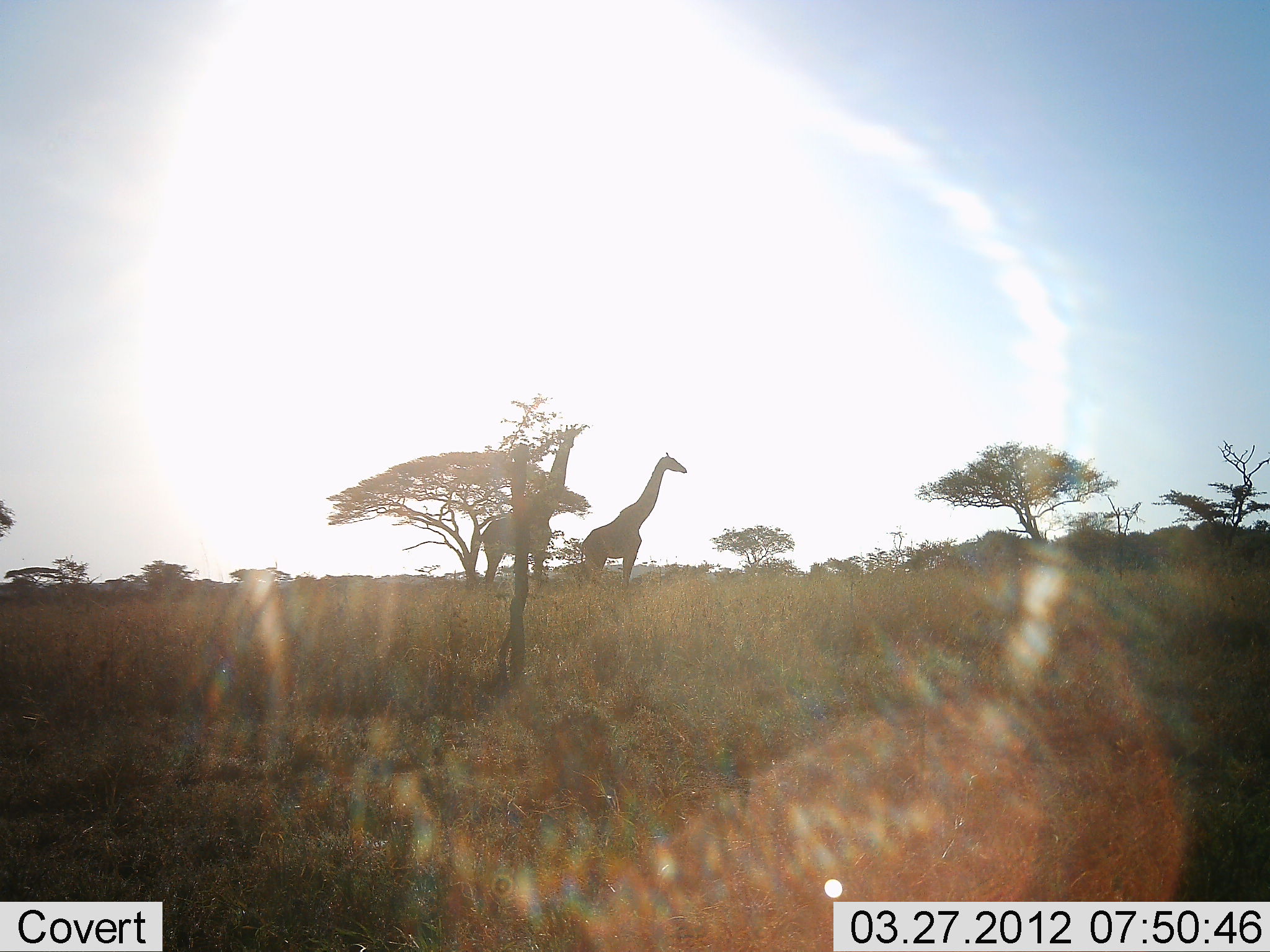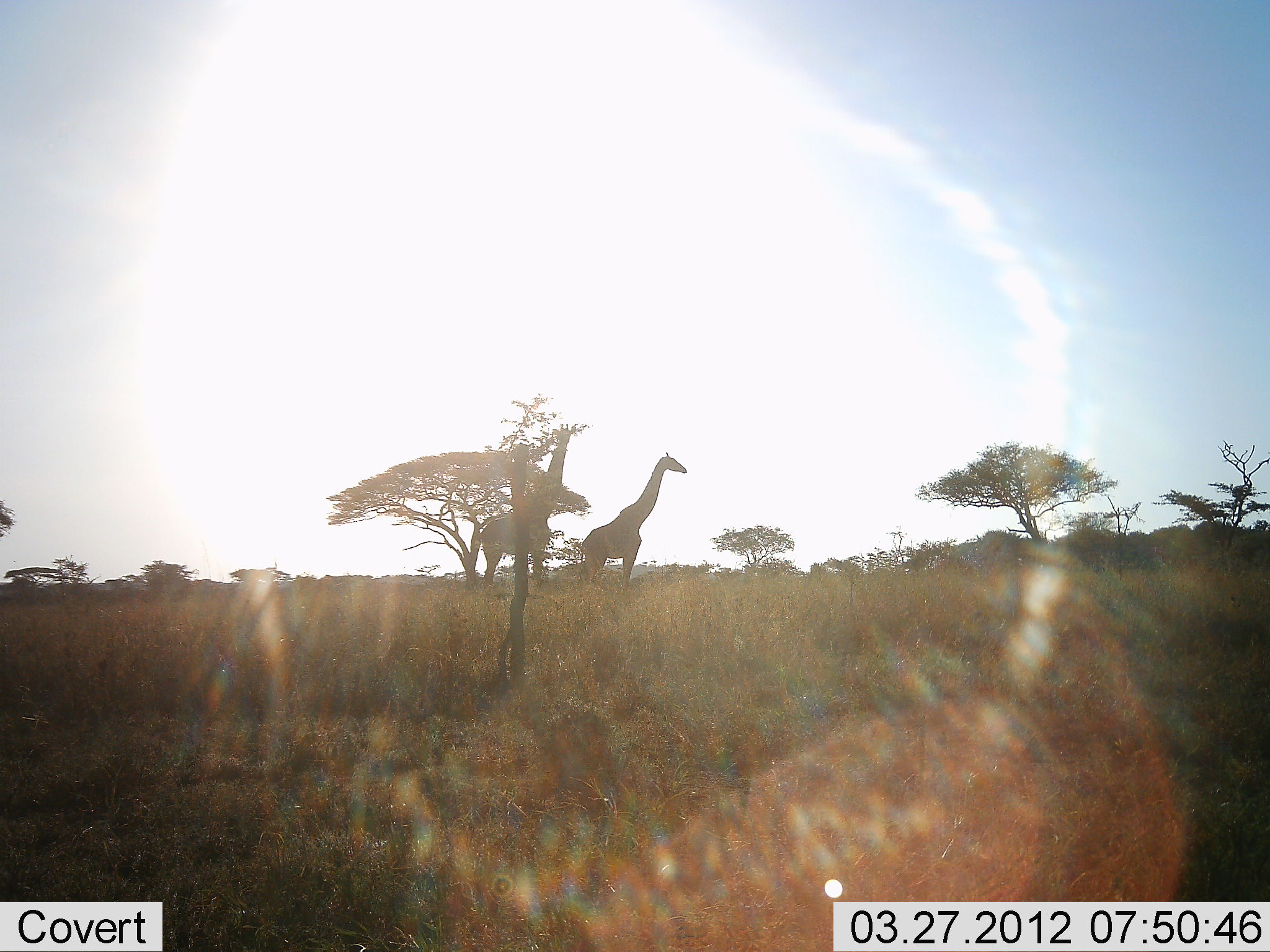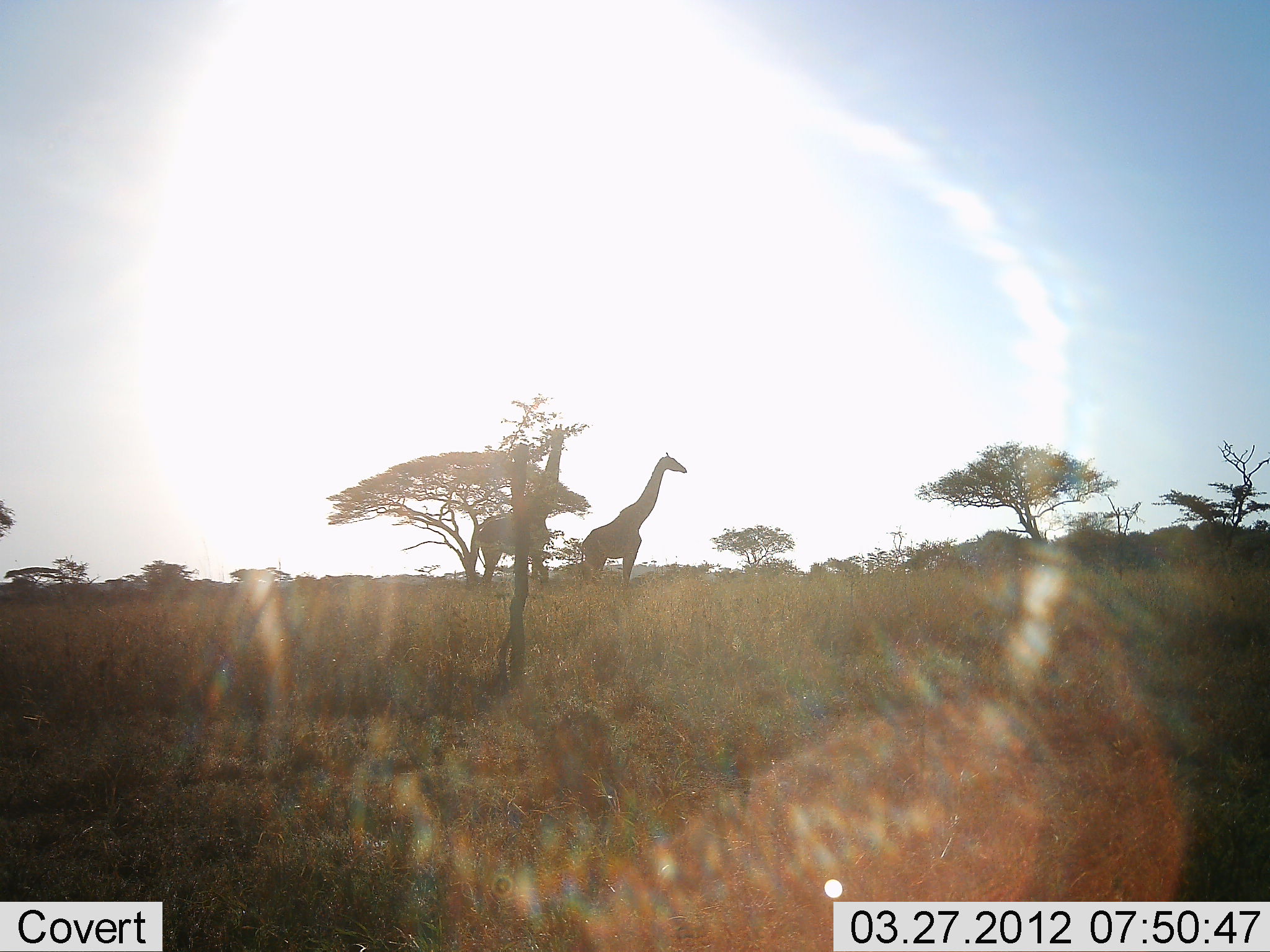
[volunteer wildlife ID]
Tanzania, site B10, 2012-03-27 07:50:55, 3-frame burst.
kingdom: Animalia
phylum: Chordata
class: Mammalia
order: Artiodactyla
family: Giraffidae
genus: Giraffa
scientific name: Giraffa camelopardalis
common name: giraffe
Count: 2.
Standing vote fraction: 96%.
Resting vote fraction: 0%.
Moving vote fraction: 4%.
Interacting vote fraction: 0%.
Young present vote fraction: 0%.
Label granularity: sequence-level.